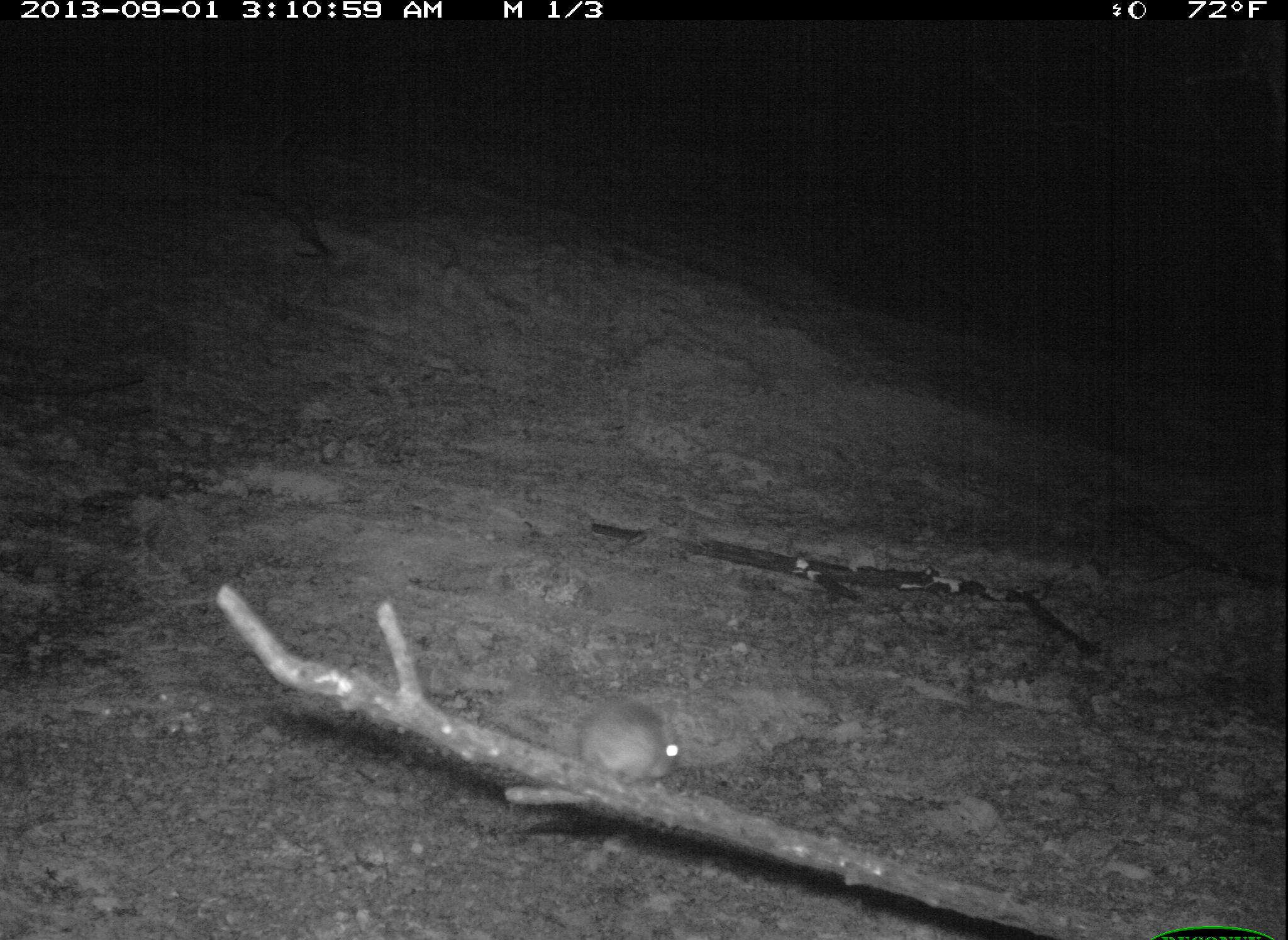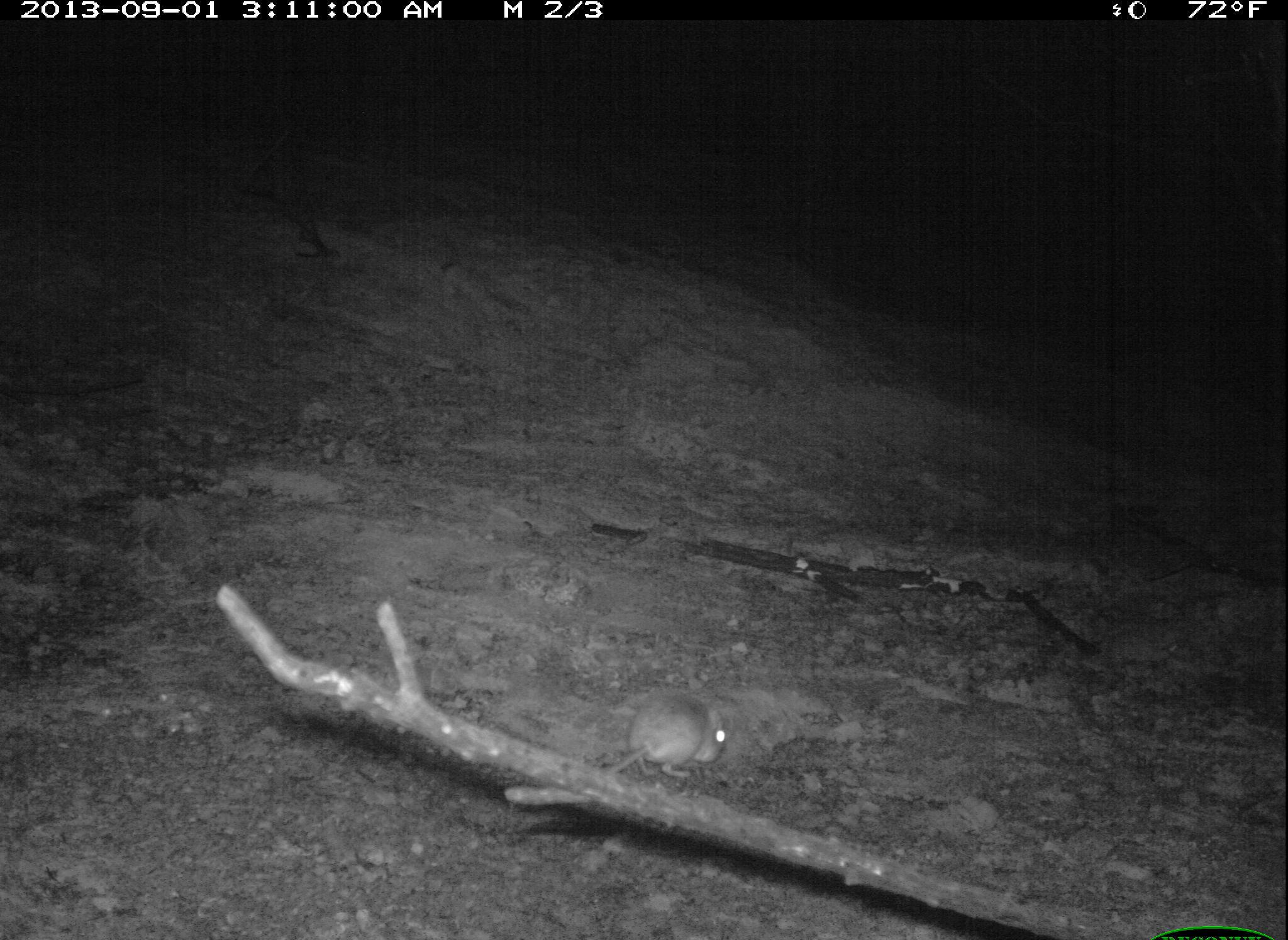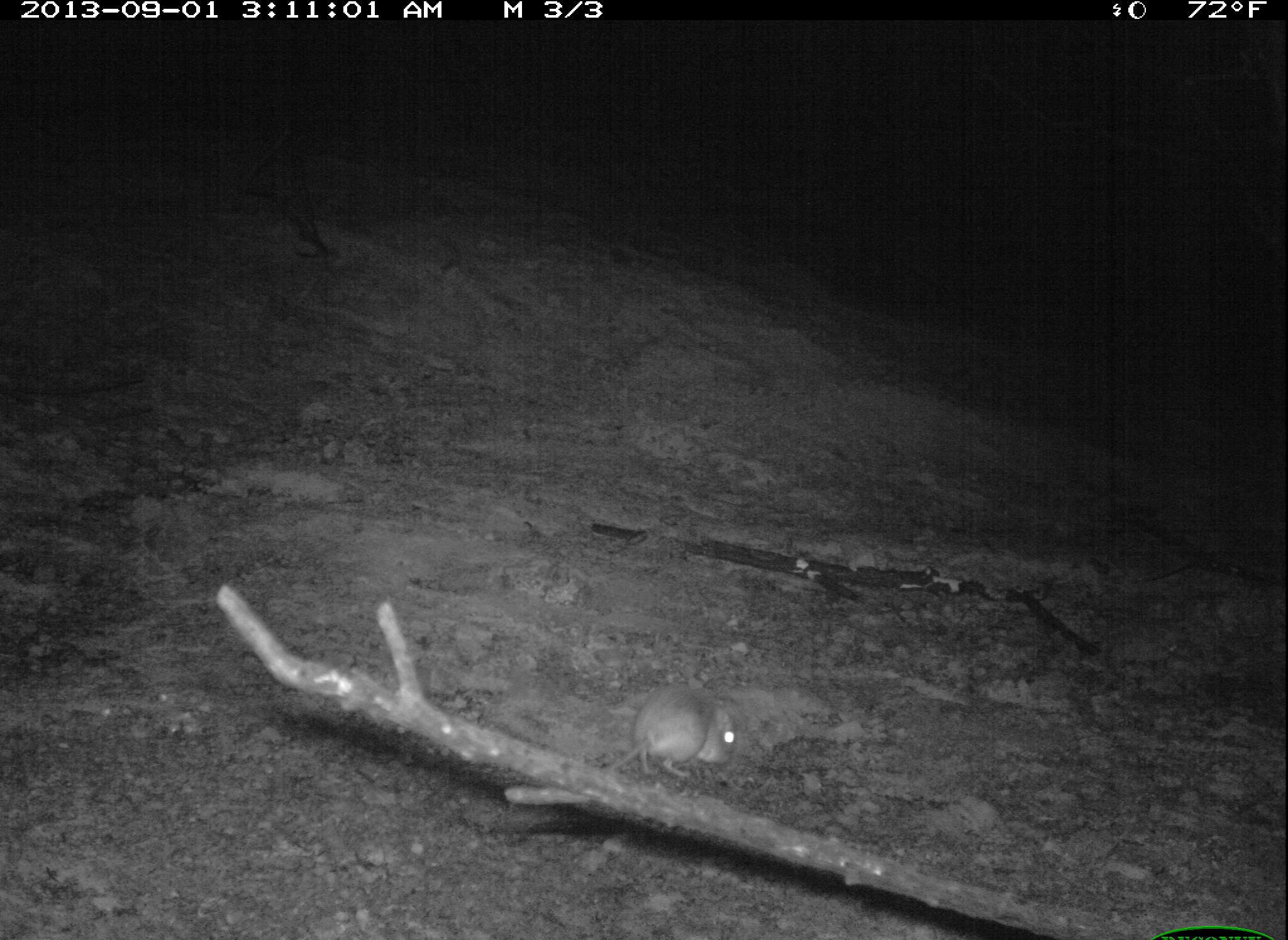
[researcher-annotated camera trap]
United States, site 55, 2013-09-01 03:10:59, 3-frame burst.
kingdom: Animalia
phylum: Chordata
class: Mammalia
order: Rodentia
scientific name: Rodentia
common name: rodent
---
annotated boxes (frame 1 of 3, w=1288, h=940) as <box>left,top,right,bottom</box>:
rodent: <box>574,699,682,784</box>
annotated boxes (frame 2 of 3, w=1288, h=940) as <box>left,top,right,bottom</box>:
rodent: <box>602,694,730,792</box>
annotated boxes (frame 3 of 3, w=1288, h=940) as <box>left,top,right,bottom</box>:
rodent: <box>596,683,740,781</box>